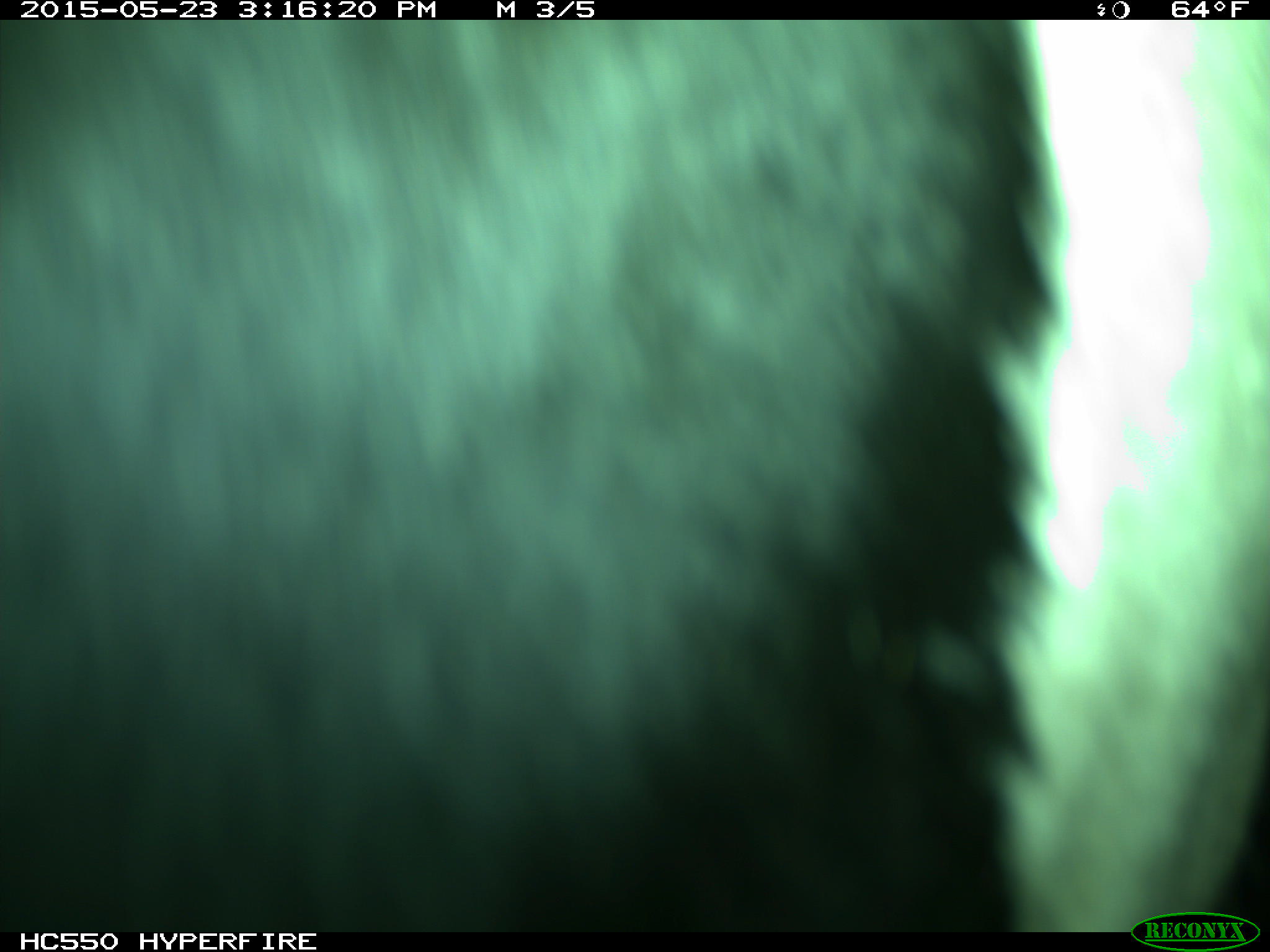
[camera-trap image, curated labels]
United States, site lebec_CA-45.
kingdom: Animalia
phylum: Chordata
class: Mammalia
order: Artiodactyla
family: Bovidae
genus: Bos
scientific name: Bos taurus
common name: domestic cow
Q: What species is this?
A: Bos taurus (domestic cow).